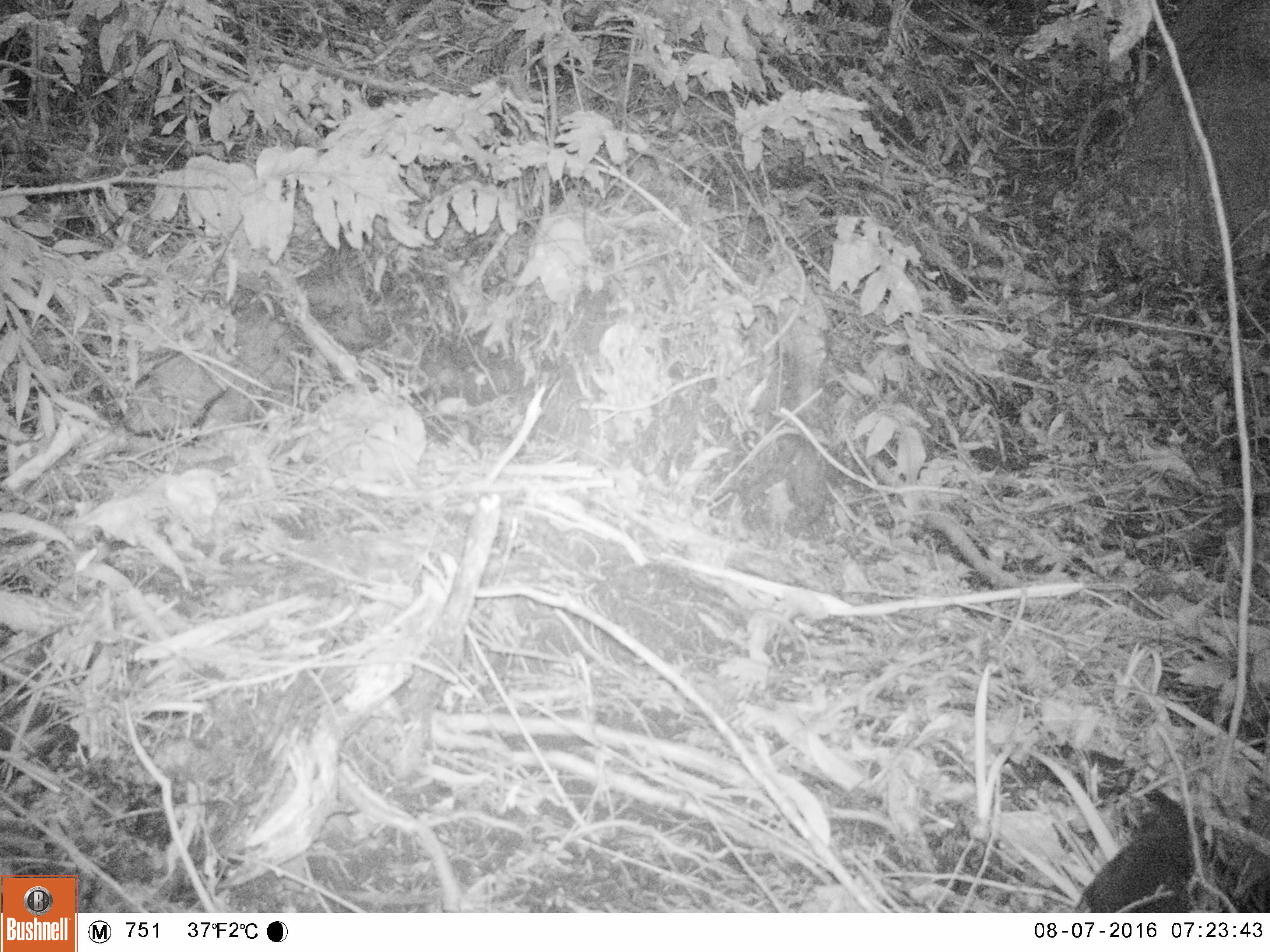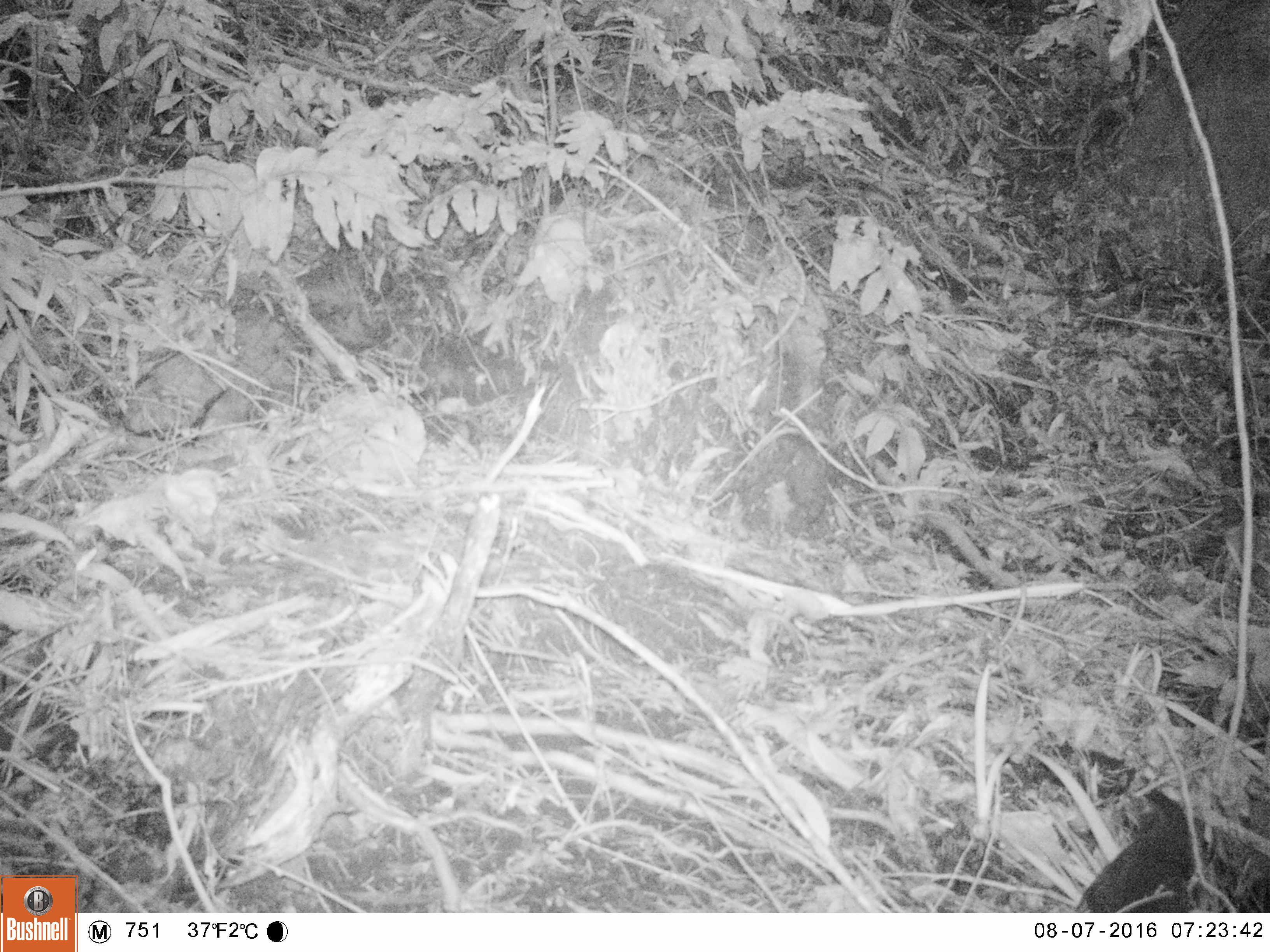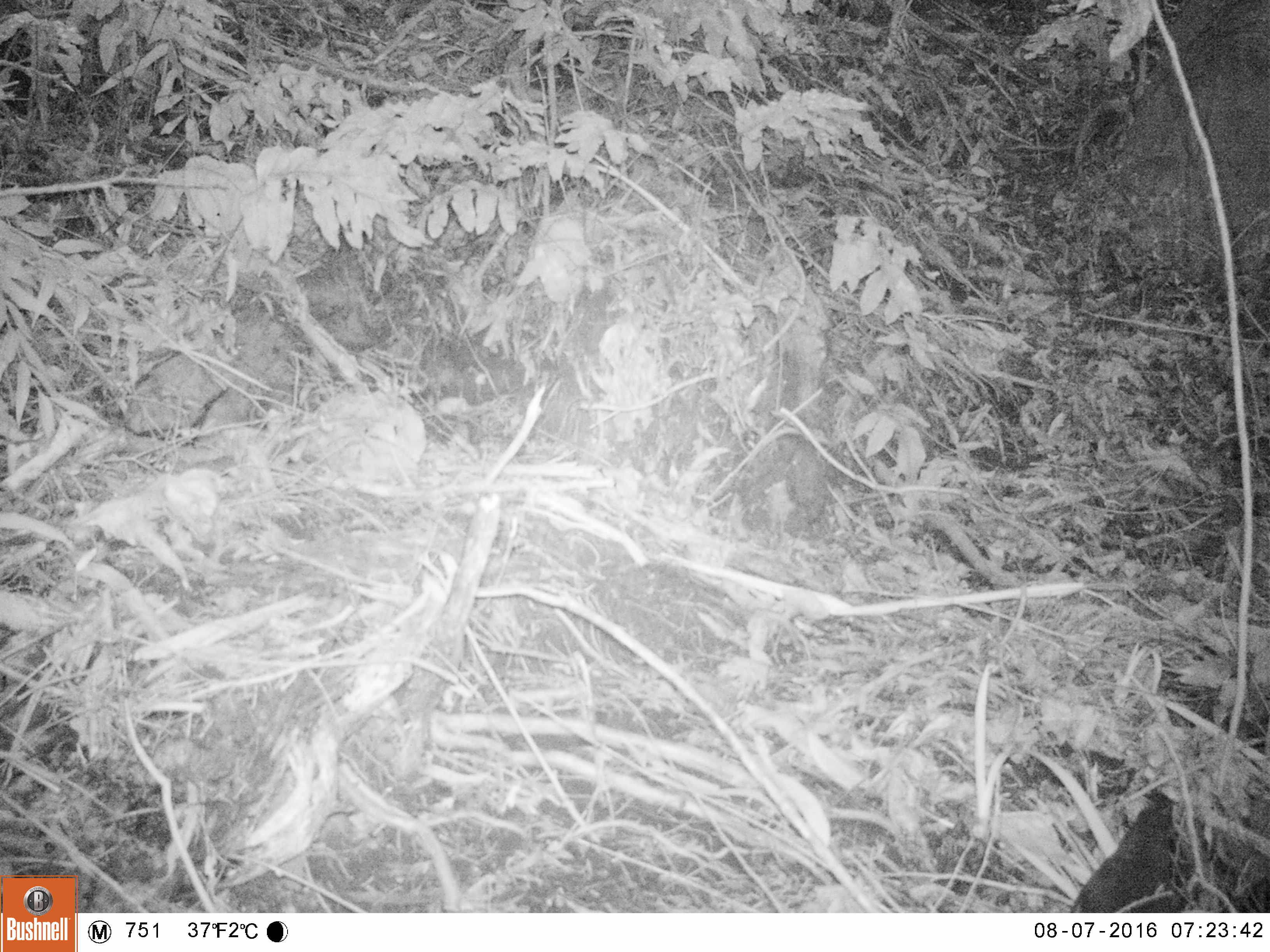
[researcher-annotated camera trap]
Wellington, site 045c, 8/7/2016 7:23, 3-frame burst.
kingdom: Animalia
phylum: Chordata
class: Aves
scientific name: Aves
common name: bird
Bird (Aves).